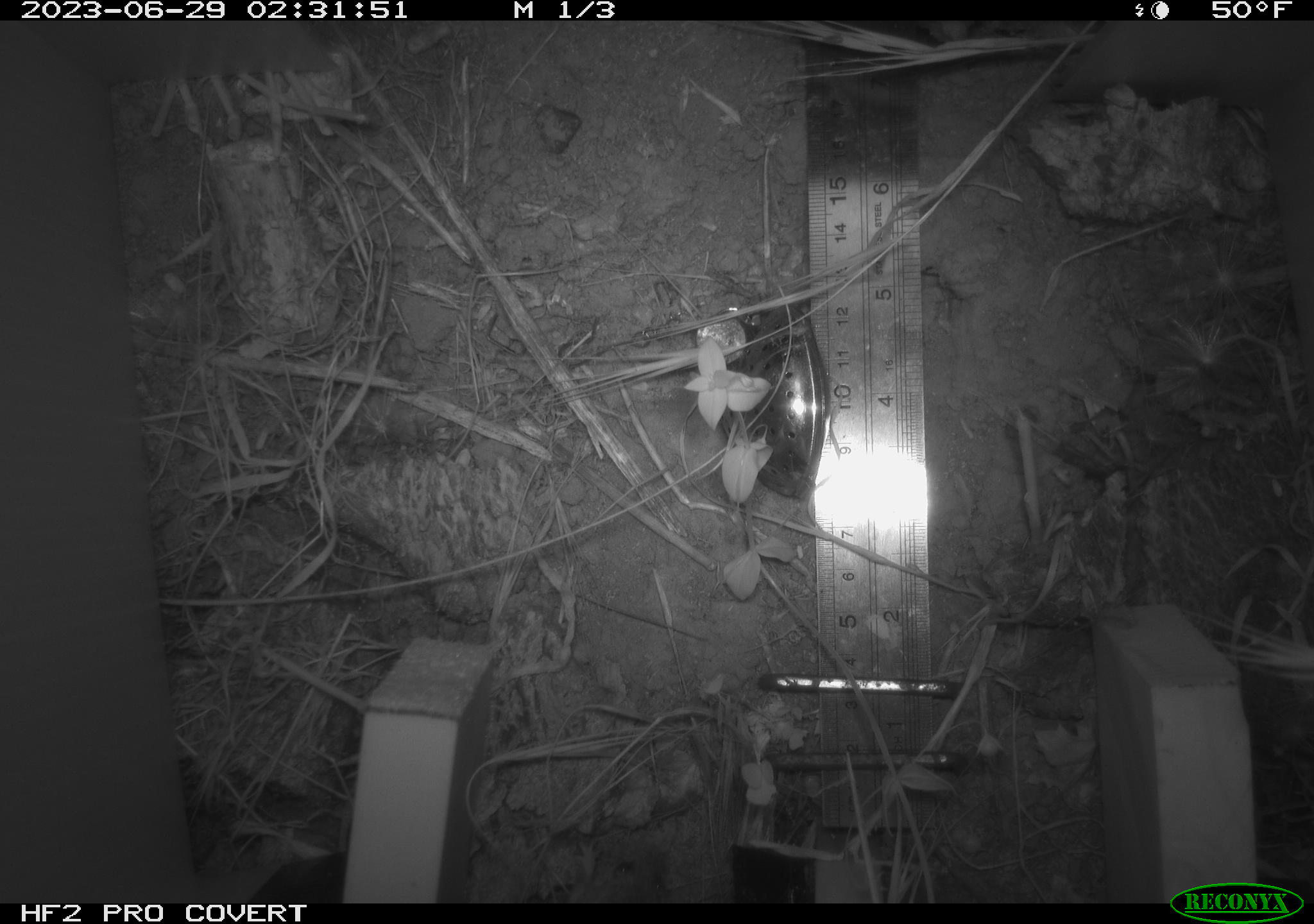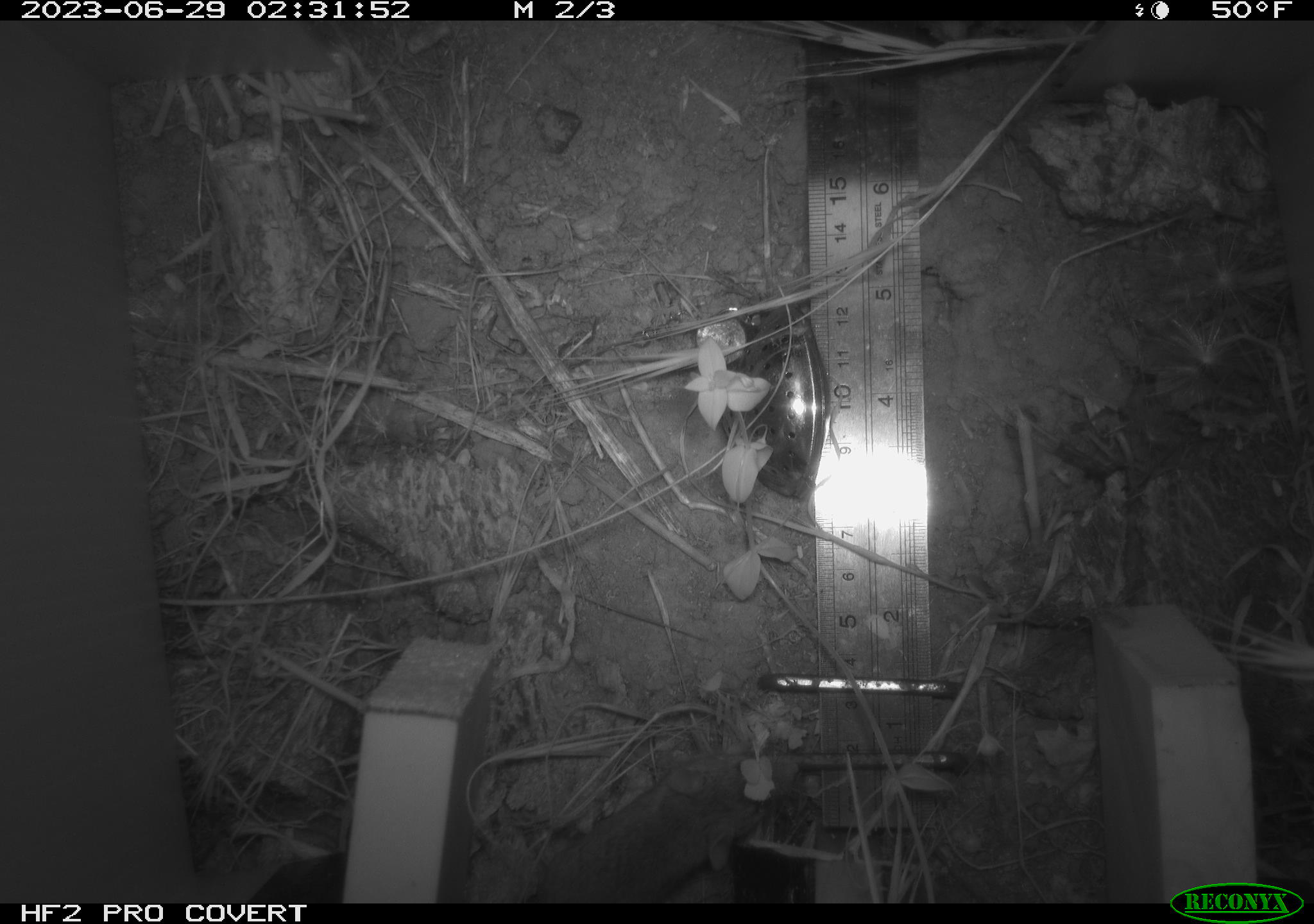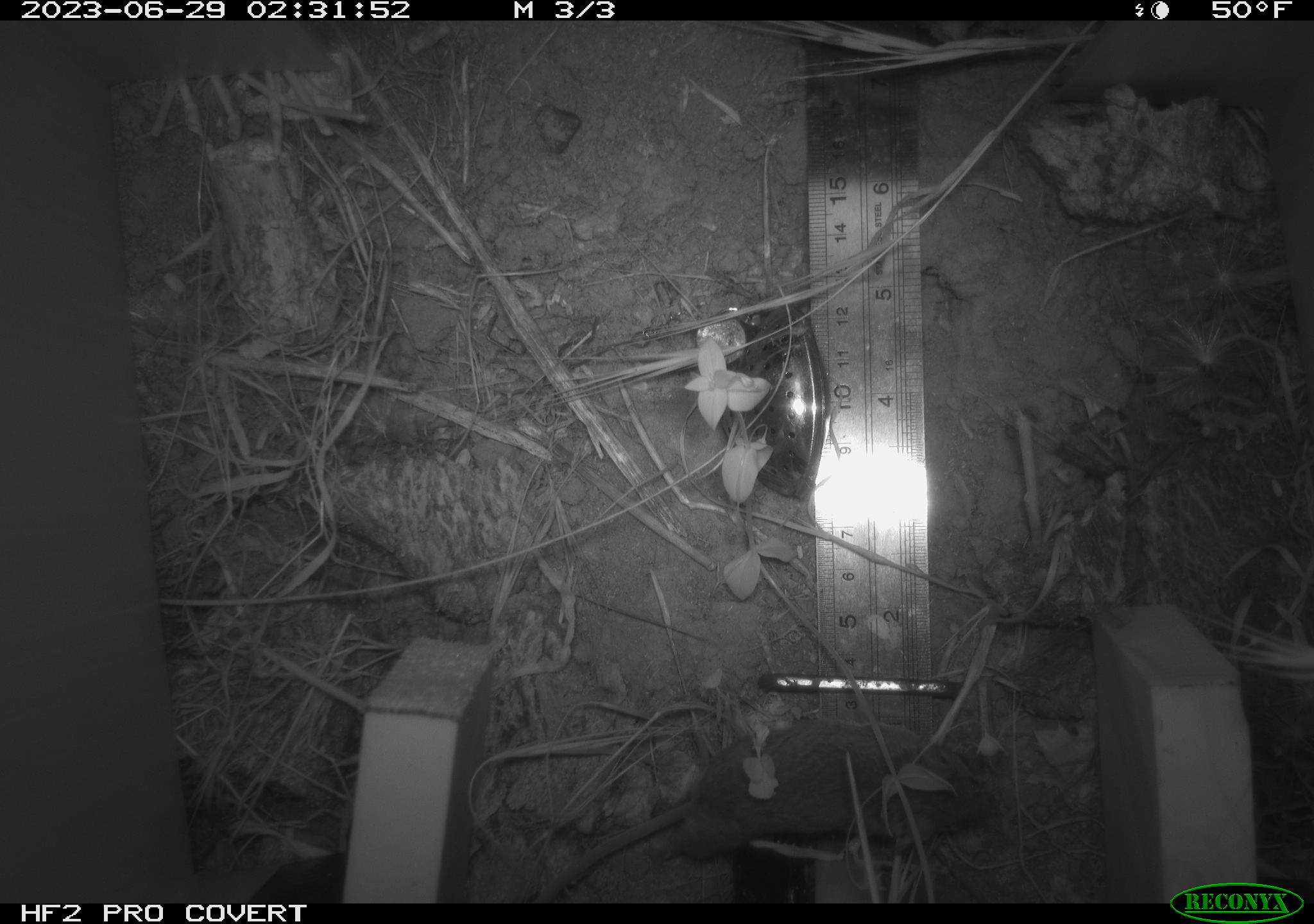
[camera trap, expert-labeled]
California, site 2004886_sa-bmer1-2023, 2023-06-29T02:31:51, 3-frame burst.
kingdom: Animalia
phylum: Chordata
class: Mammalia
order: Rodentia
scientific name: Rodentia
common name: mouse species